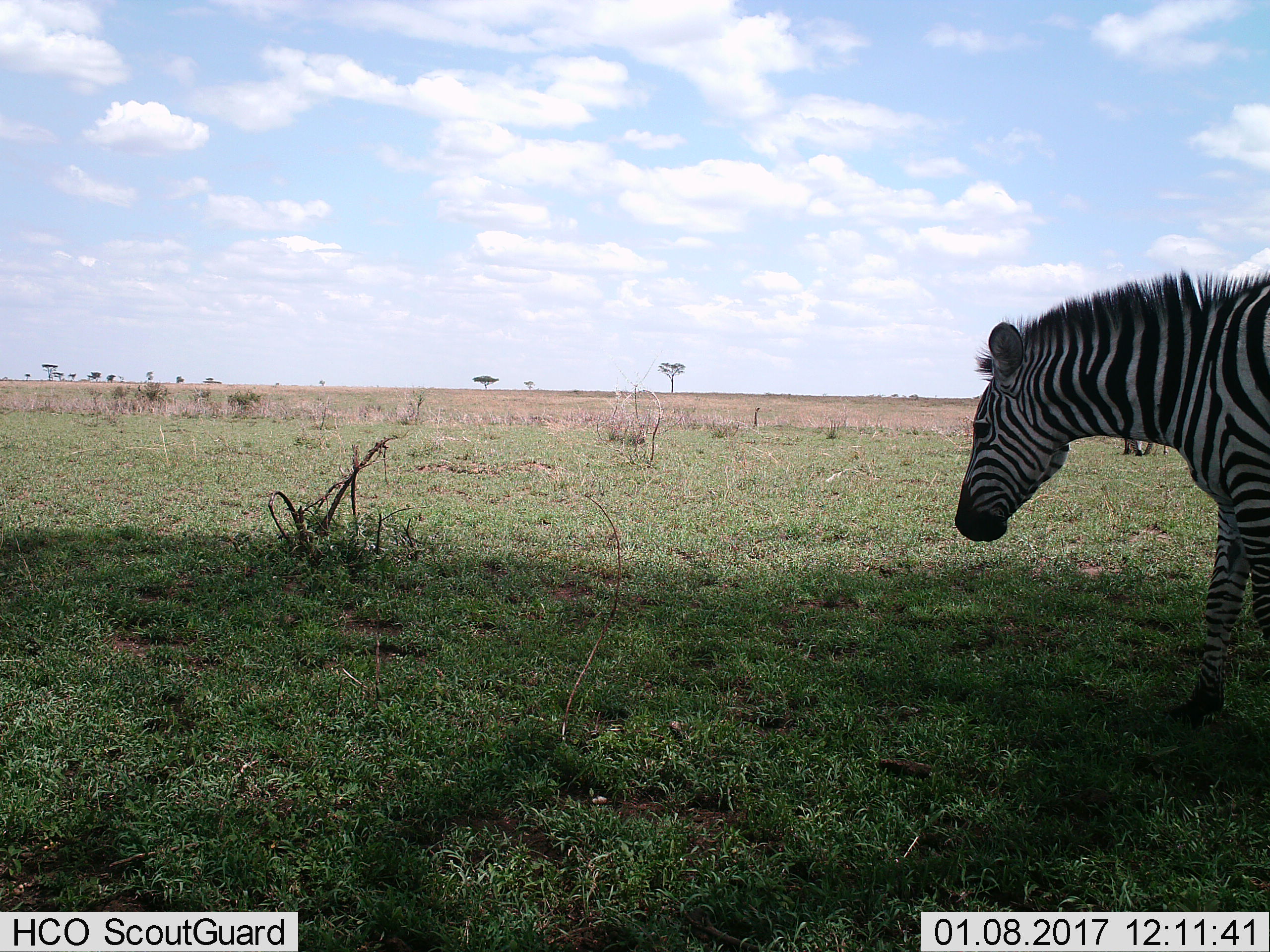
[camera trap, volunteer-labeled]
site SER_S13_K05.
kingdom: Animalia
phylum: Chordata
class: Mammalia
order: Perissodactyla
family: Equidae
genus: Equus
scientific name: Equus quagga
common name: plains zebra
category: zebraplains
Zebraplains (plains zebra) (Equus quagga), count 2. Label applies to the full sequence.